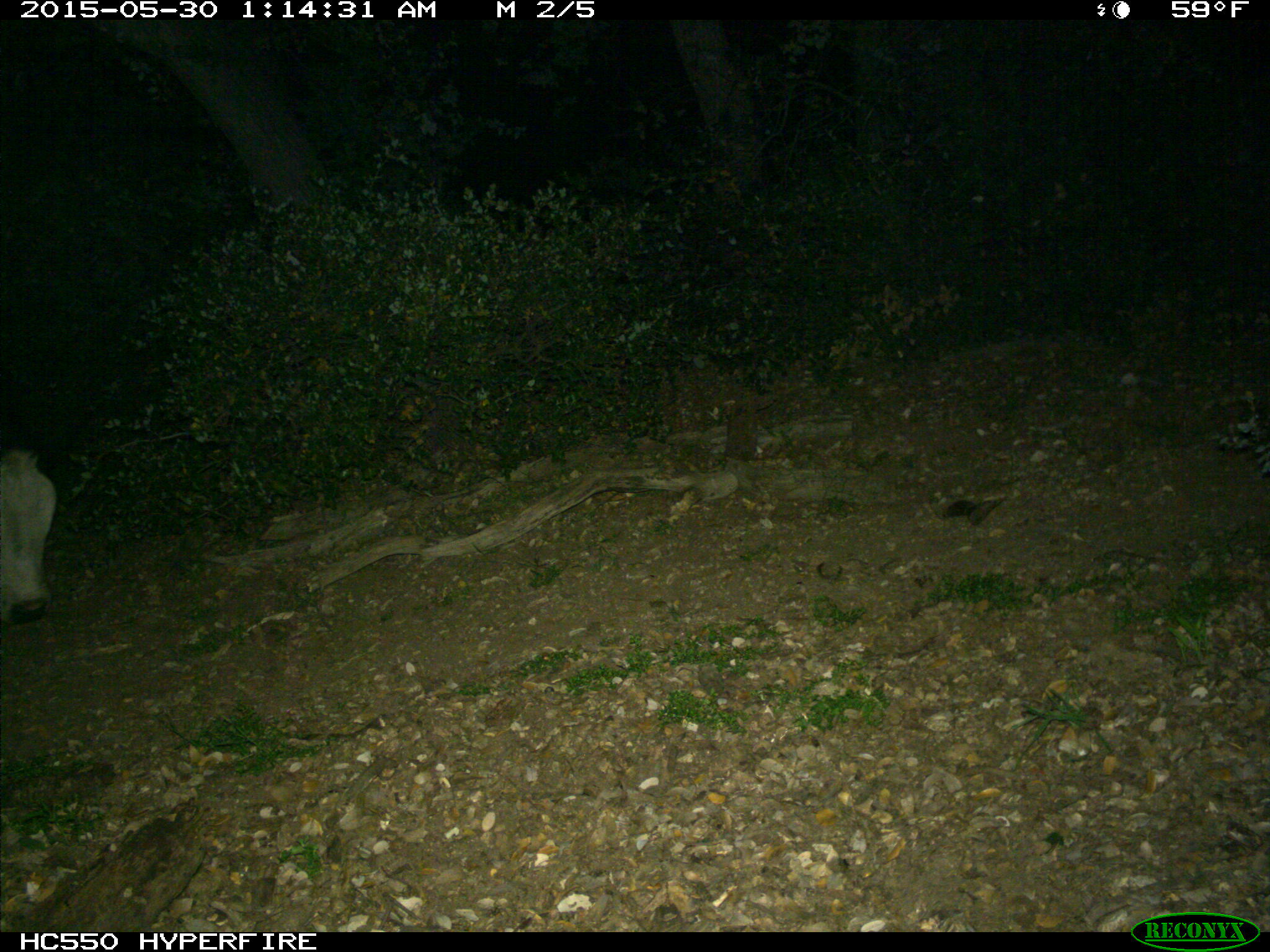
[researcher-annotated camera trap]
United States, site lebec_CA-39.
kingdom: Animalia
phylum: Chordata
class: Mammalia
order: Artiodactyla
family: Bovidae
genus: Bos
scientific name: Bos taurus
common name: domestic cow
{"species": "Bos taurus (domestic cow)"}